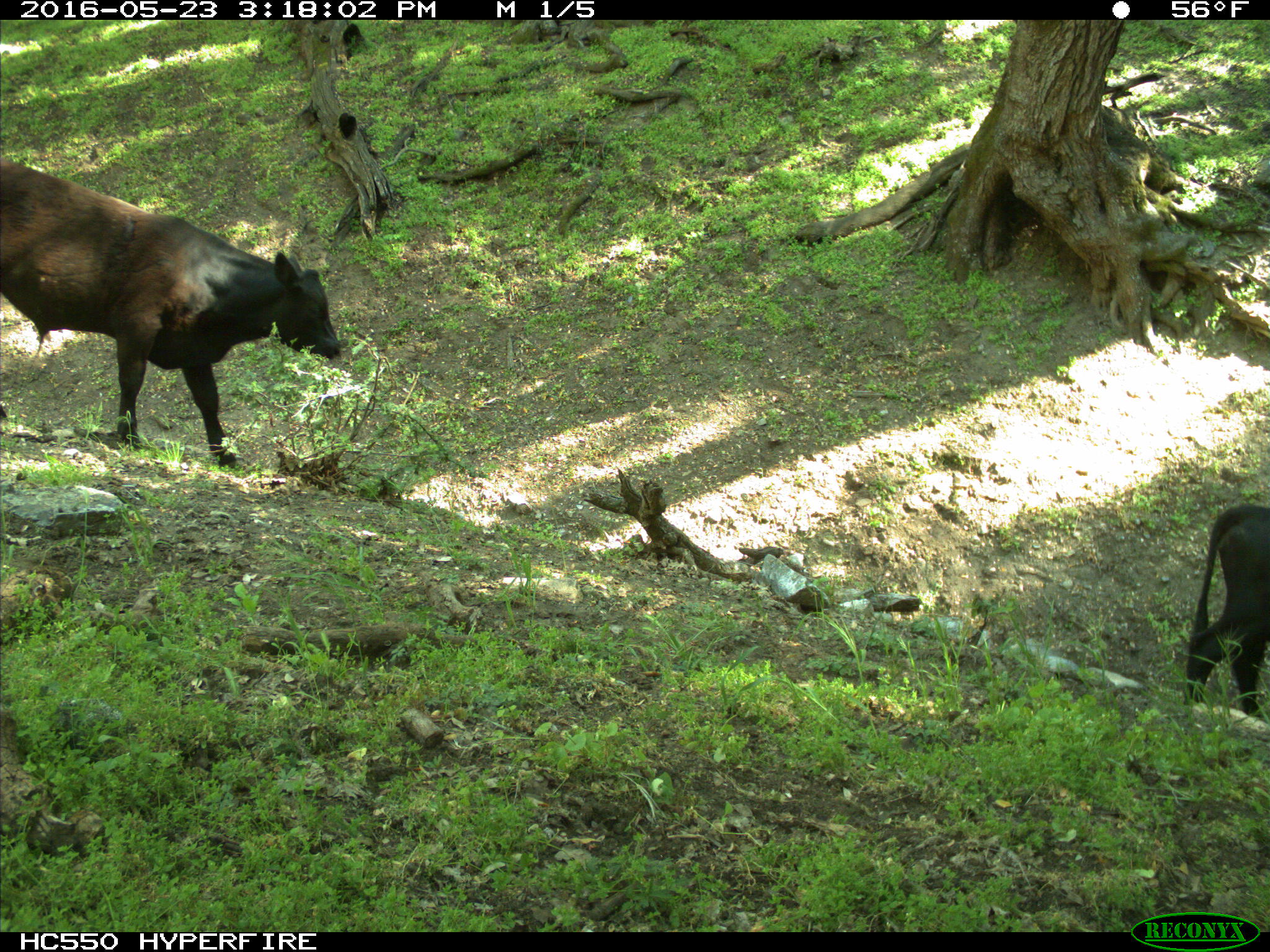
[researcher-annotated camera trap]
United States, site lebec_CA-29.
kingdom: Animalia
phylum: Chordata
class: Mammalia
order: Artiodactyla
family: Bovidae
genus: Bos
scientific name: Bos taurus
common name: domestic cow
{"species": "Bos taurus (domestic cow)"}